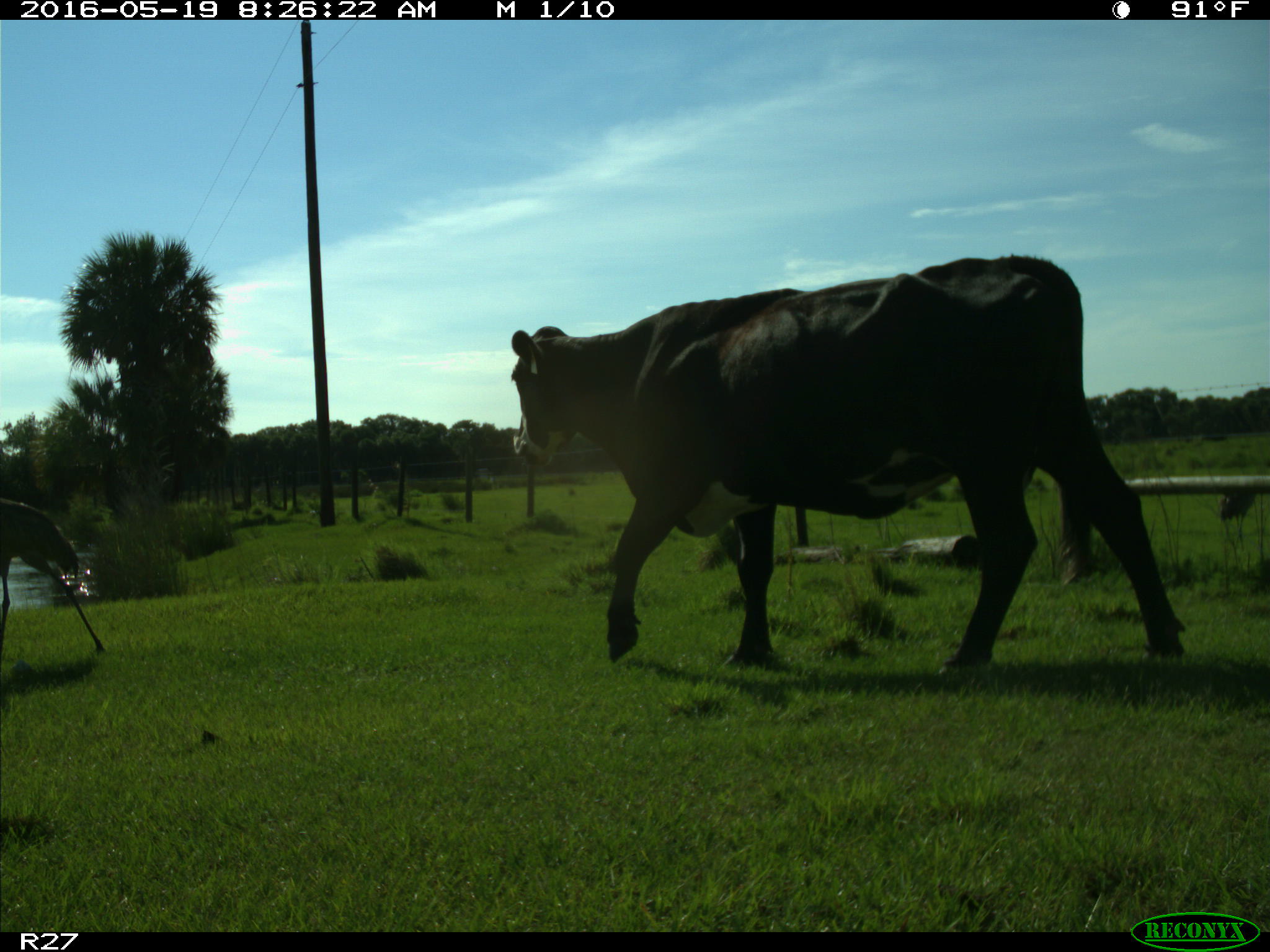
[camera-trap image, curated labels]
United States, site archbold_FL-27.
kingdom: Animalia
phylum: Chordata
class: Mammalia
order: Artiodactyla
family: Bovidae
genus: Bos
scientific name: Bos taurus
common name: domestic cow